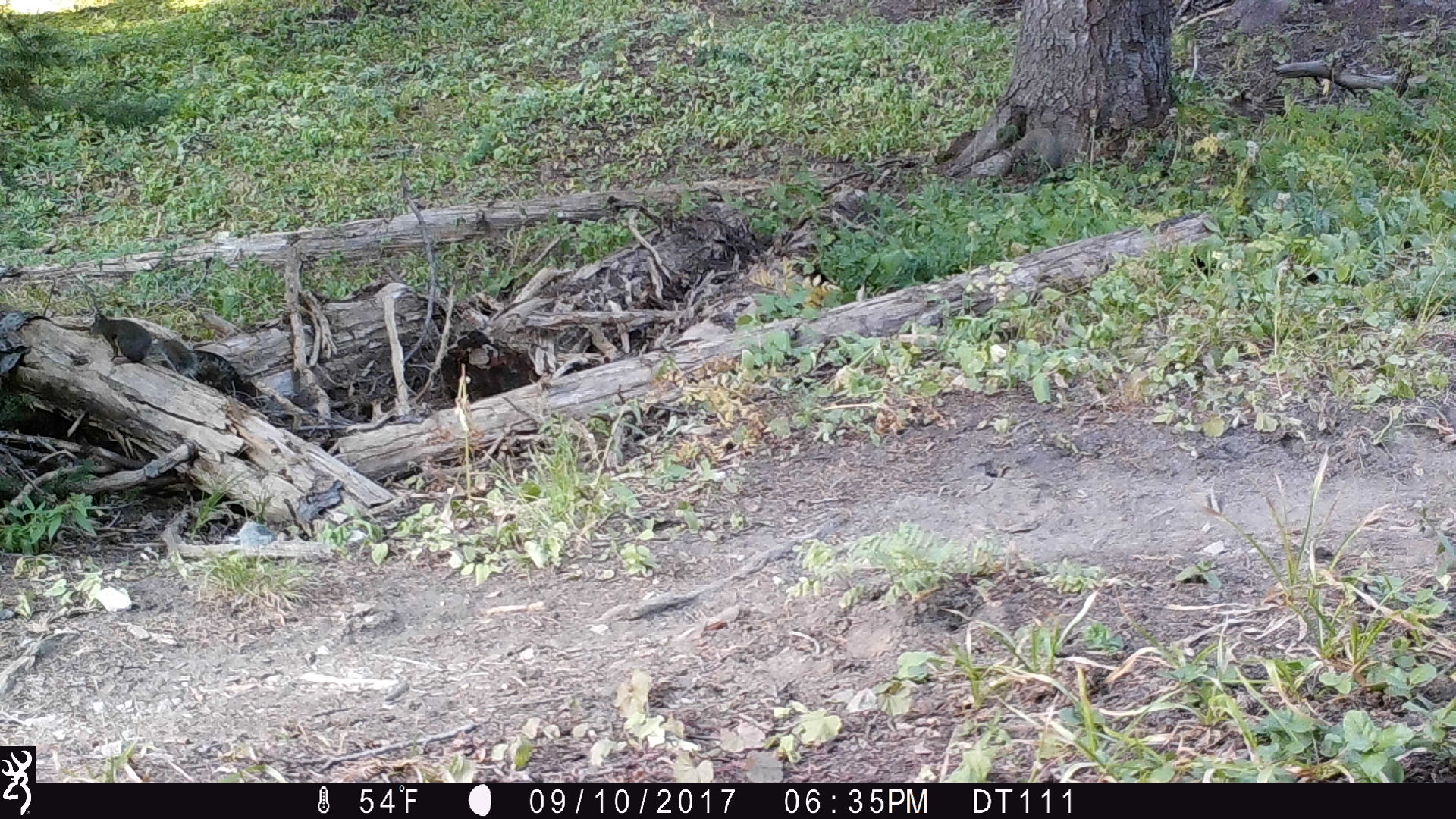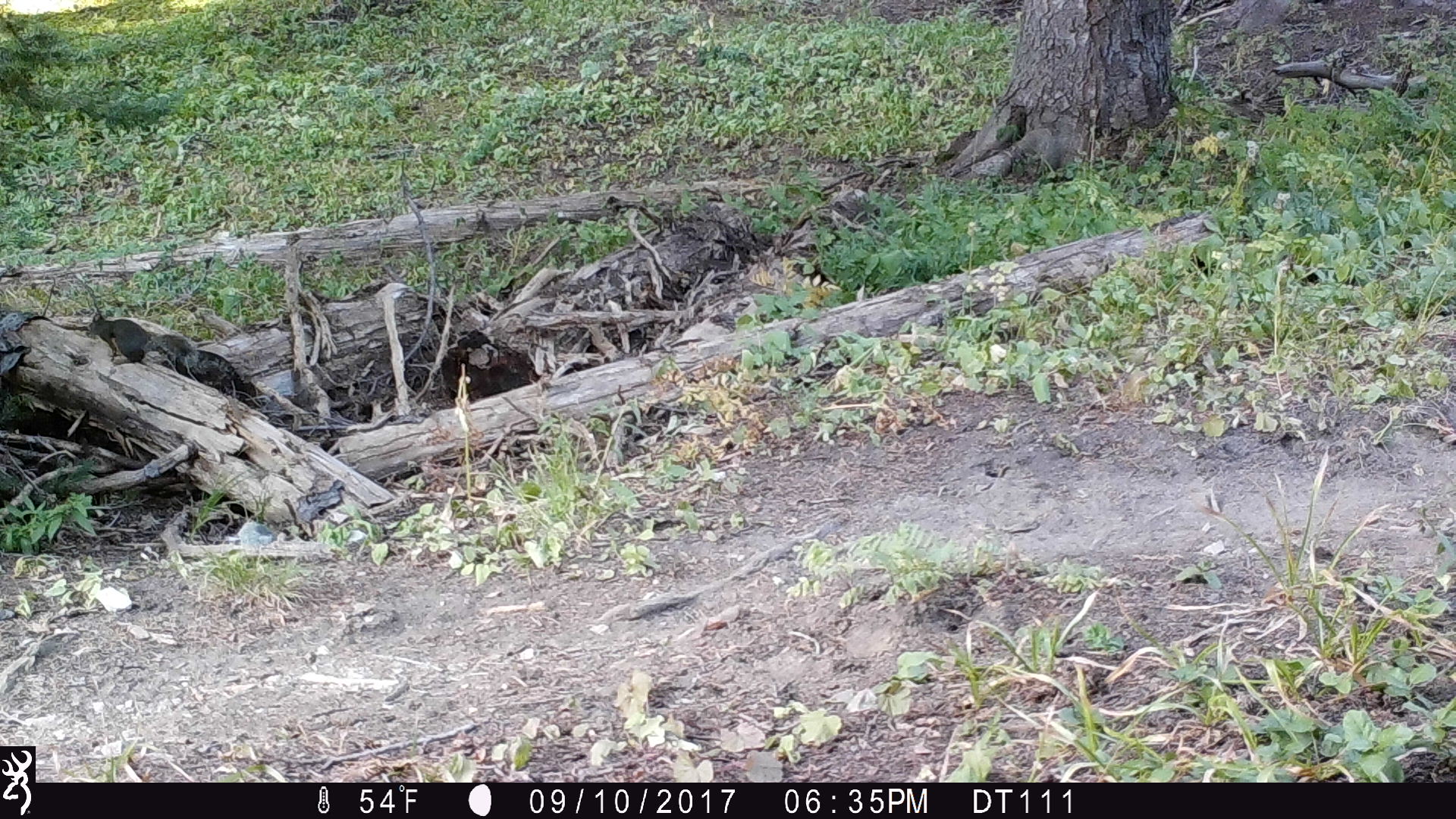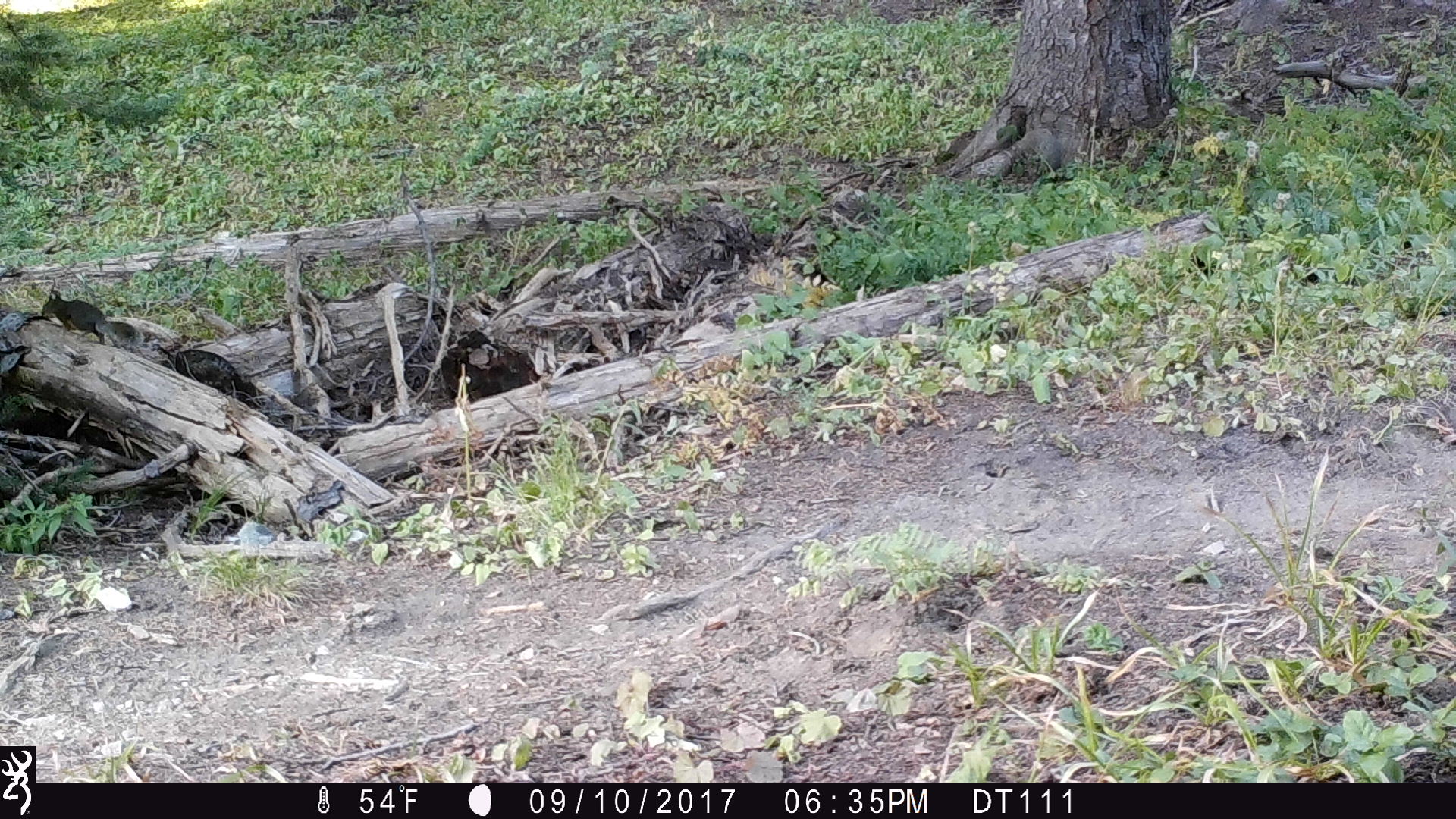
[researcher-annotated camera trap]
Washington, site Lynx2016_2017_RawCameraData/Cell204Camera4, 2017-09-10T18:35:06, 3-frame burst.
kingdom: Animalia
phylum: Chordata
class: Mammalia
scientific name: Mammalia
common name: small mammal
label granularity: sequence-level